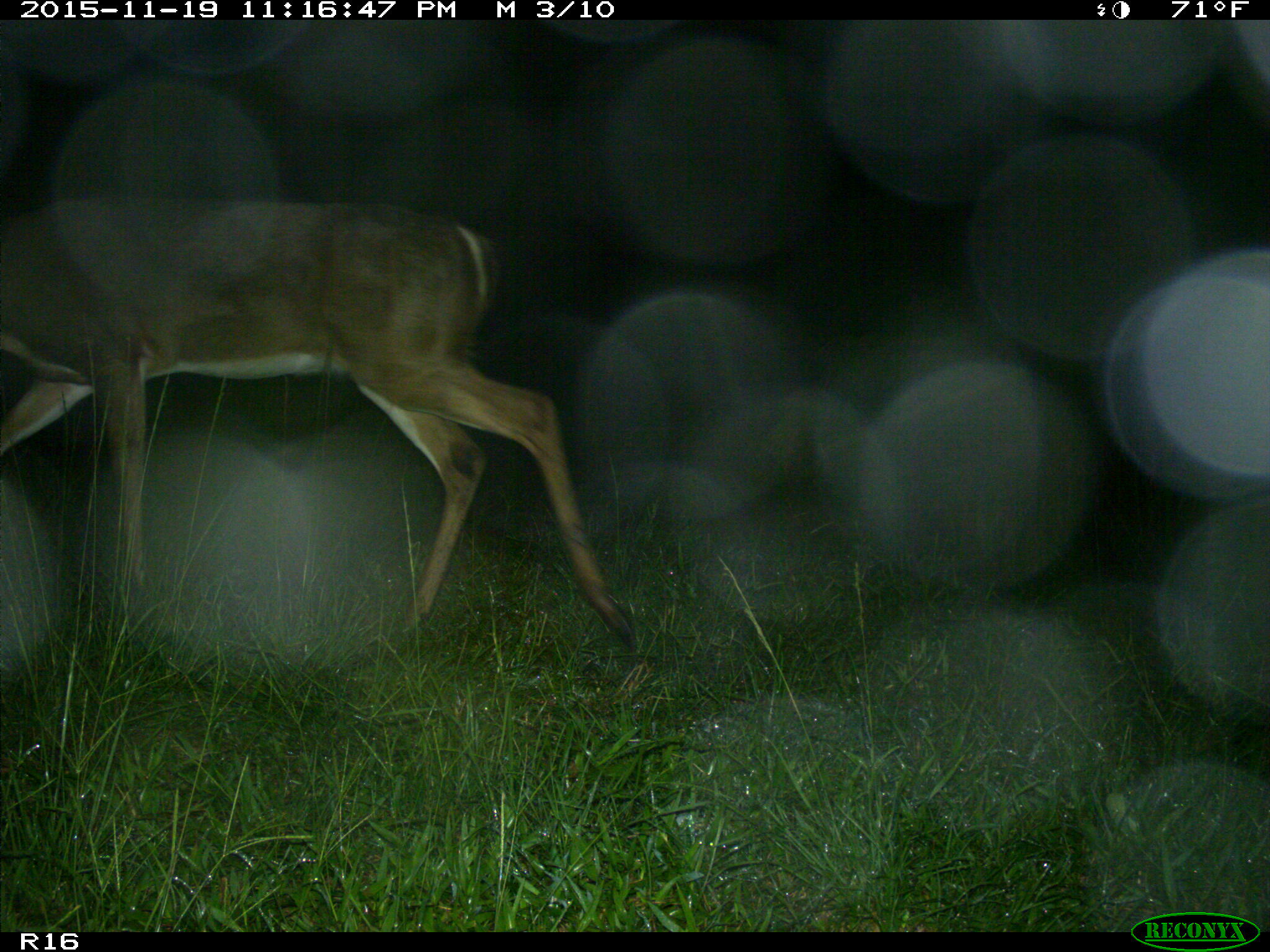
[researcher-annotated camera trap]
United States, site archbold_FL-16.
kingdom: Animalia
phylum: Chordata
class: Mammalia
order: Artiodactyla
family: Cervidae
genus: Odocoileus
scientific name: Odocoileus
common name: deer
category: unidentified deer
Unidentified deer (deer) (Odocoileus).